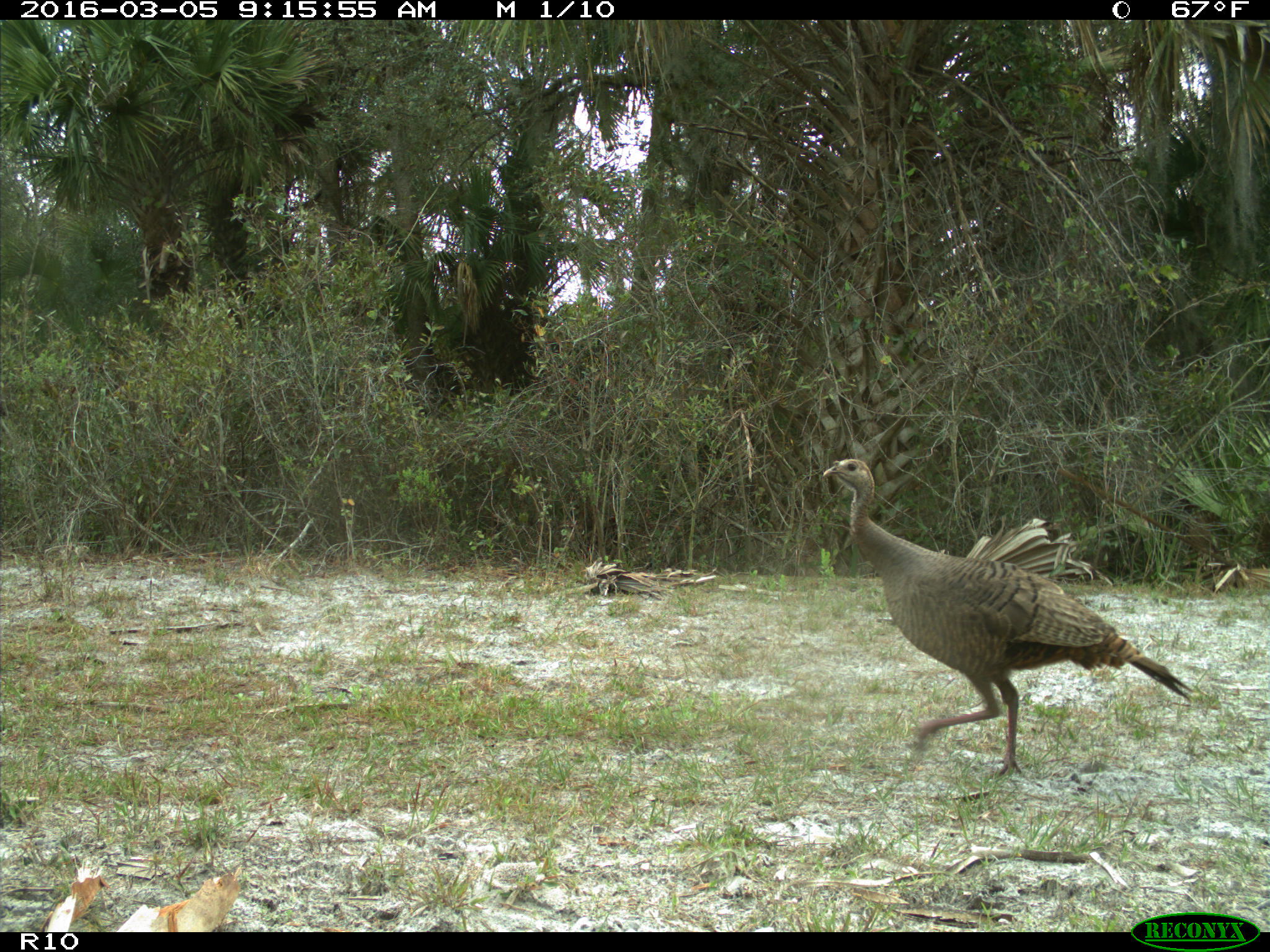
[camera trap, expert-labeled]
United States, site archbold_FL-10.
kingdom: Animalia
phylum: Chordata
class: Aves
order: Galliformes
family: Phasianidae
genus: Meleagris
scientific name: Meleagris gallopavo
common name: wild turkey